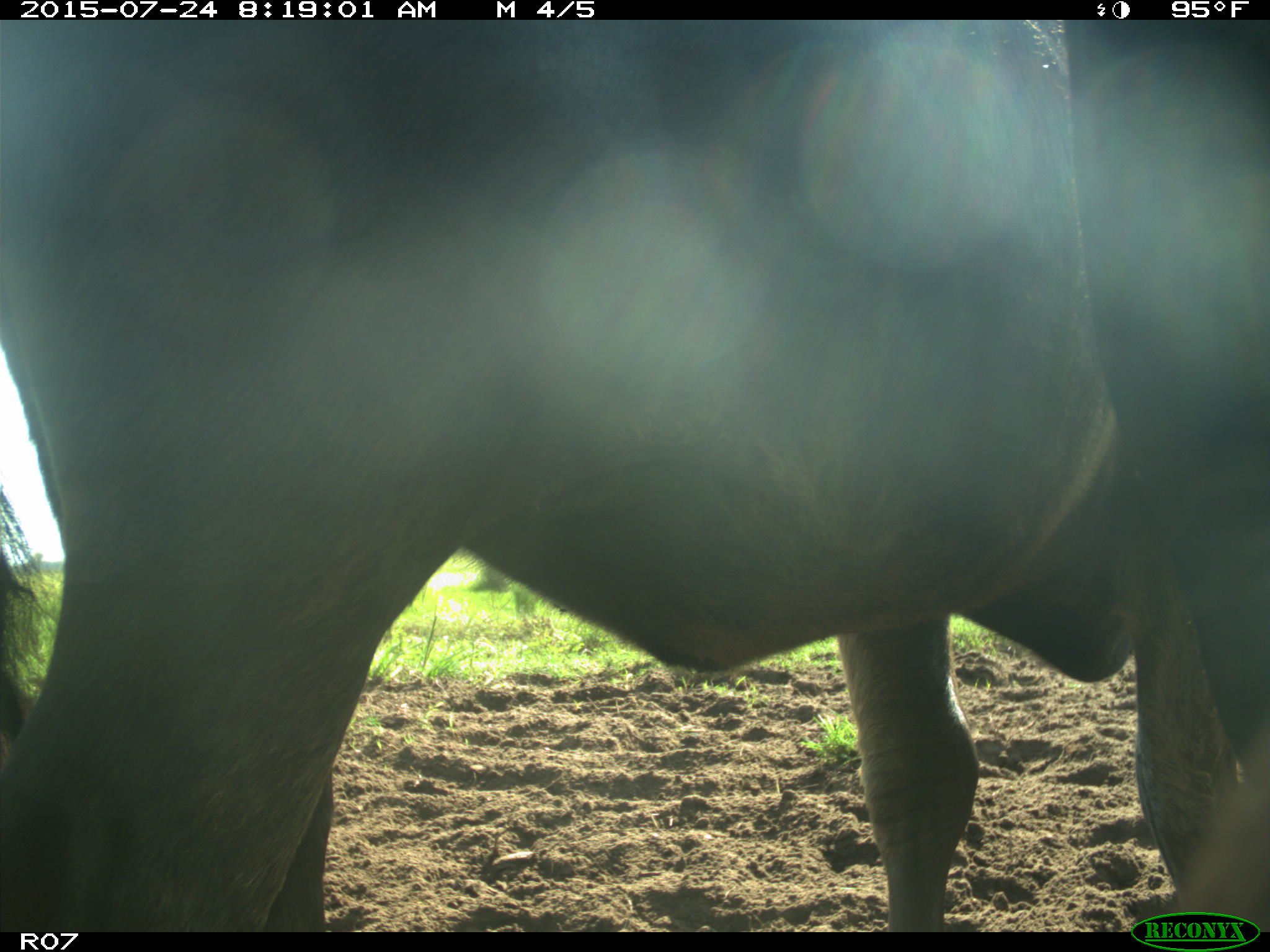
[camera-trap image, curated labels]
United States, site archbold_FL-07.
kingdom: Animalia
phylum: Chordata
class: Mammalia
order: Artiodactyla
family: Bovidae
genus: Bos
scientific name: Bos taurus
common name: domestic cow